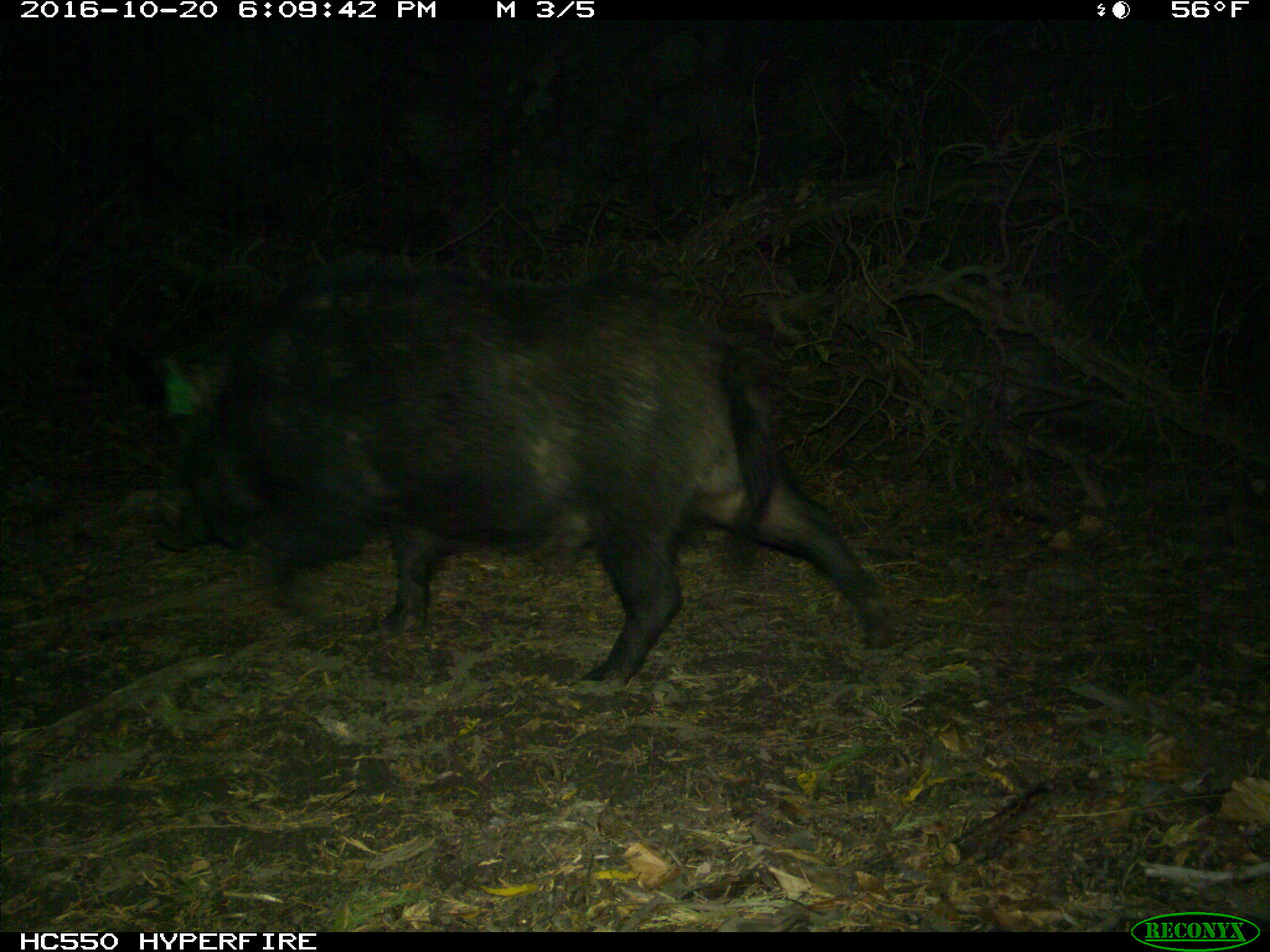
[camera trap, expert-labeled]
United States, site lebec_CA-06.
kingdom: Animalia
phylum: Chordata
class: Mammalia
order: Artiodactyla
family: Suidae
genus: Sus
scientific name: Sus scrofa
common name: wild boar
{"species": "Sus scrofa (wild boar)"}